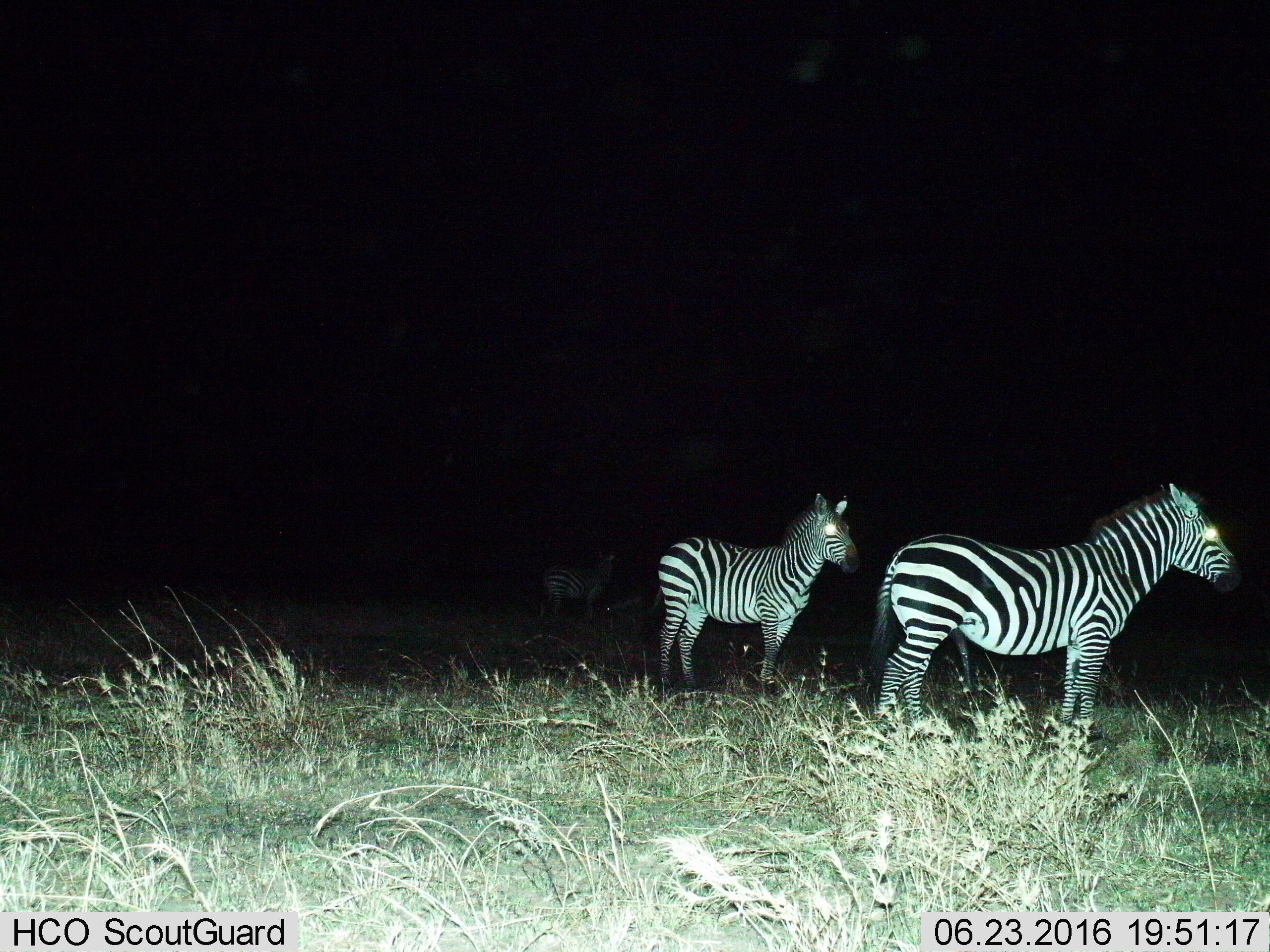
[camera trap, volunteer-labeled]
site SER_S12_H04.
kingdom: Animalia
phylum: Chordata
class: Mammalia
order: Perissodactyla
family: Equidae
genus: Equus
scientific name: Equus quagga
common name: plains zebra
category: zebraplains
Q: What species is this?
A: Zebraplains (plains zebra) (Equus quagga).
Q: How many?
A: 3.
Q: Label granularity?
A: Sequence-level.